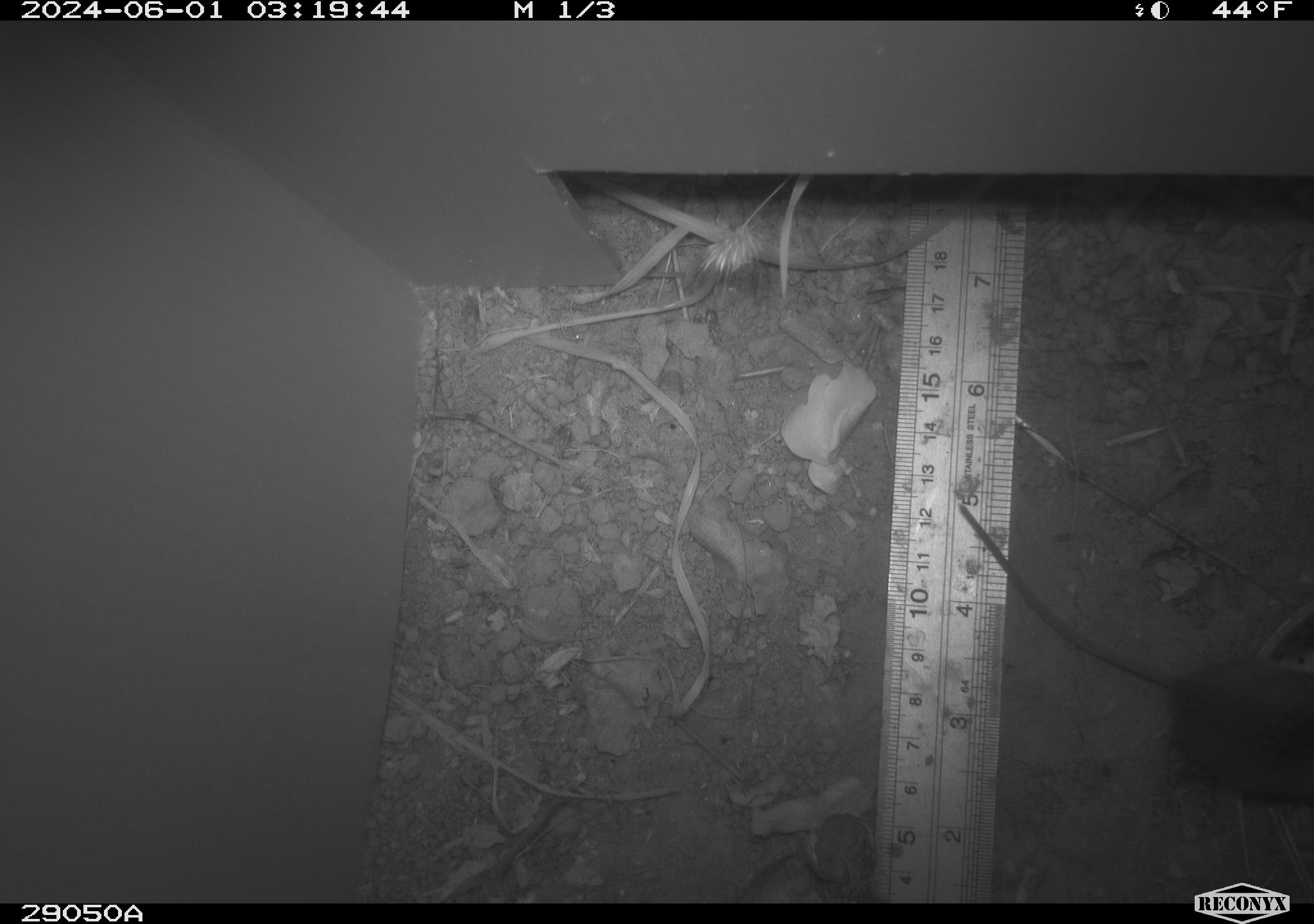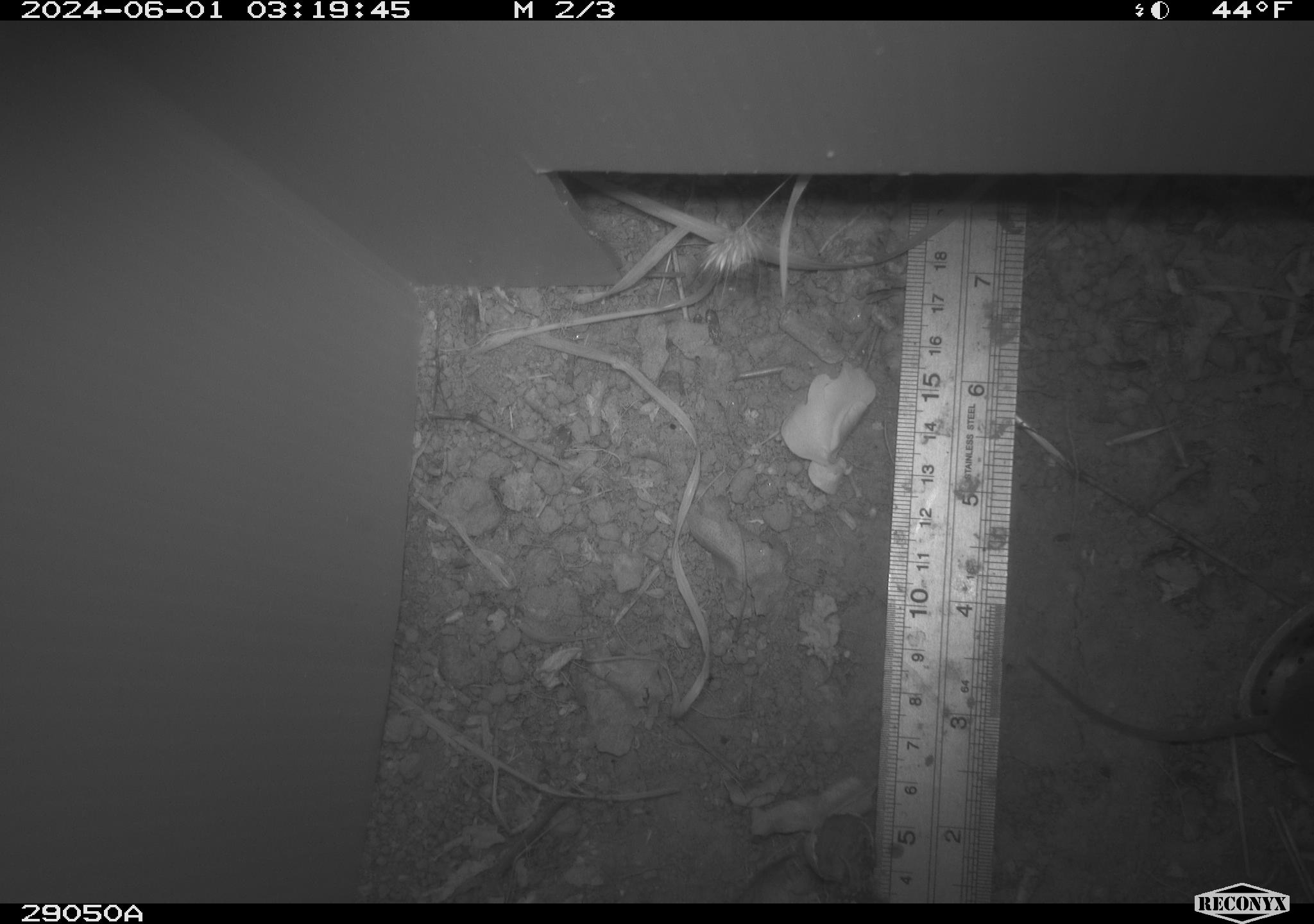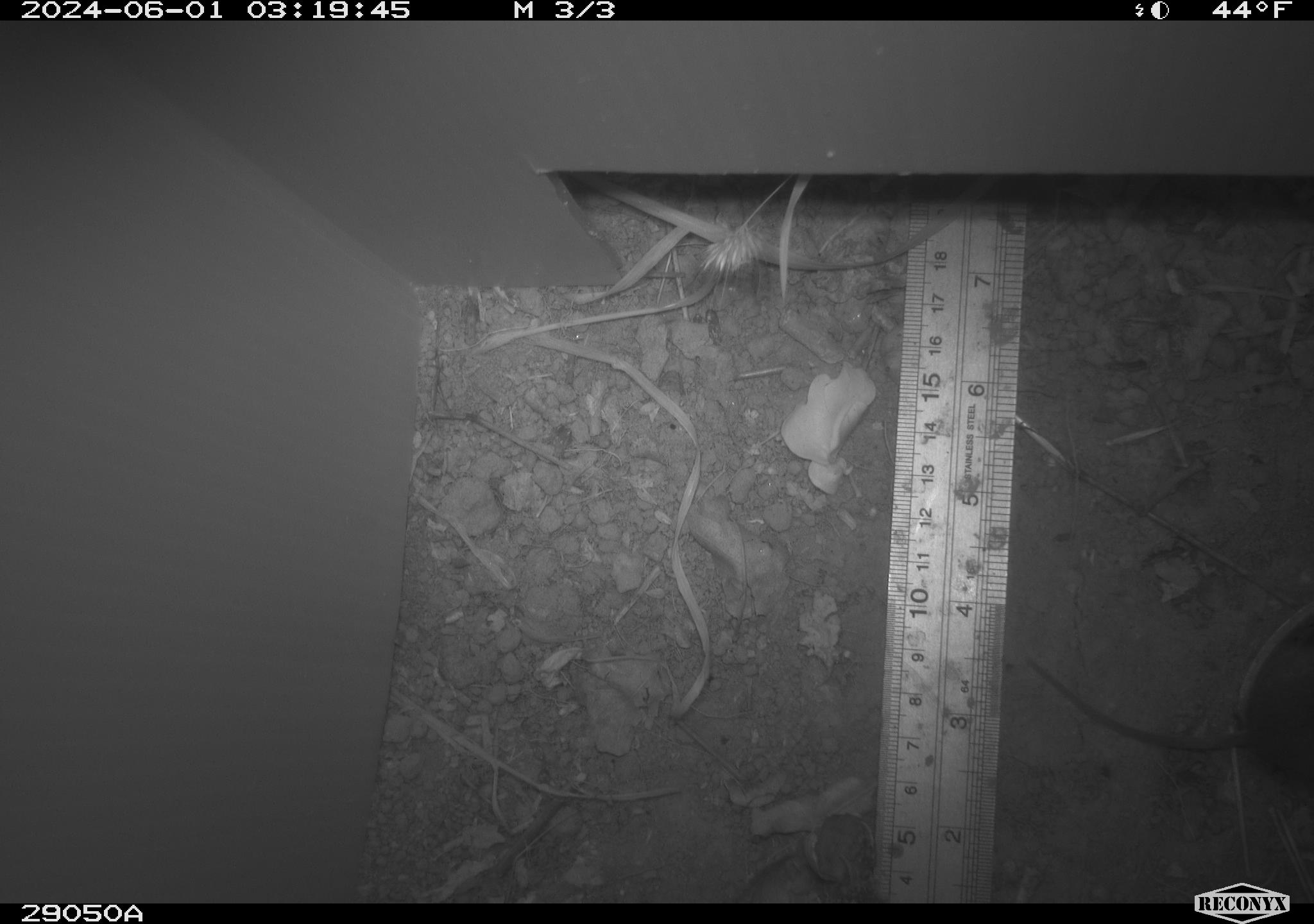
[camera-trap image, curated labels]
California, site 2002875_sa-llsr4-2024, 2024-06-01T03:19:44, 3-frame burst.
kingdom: Animalia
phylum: Chordata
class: Mammalia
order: Rodentia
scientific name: Rodentia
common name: mouse species